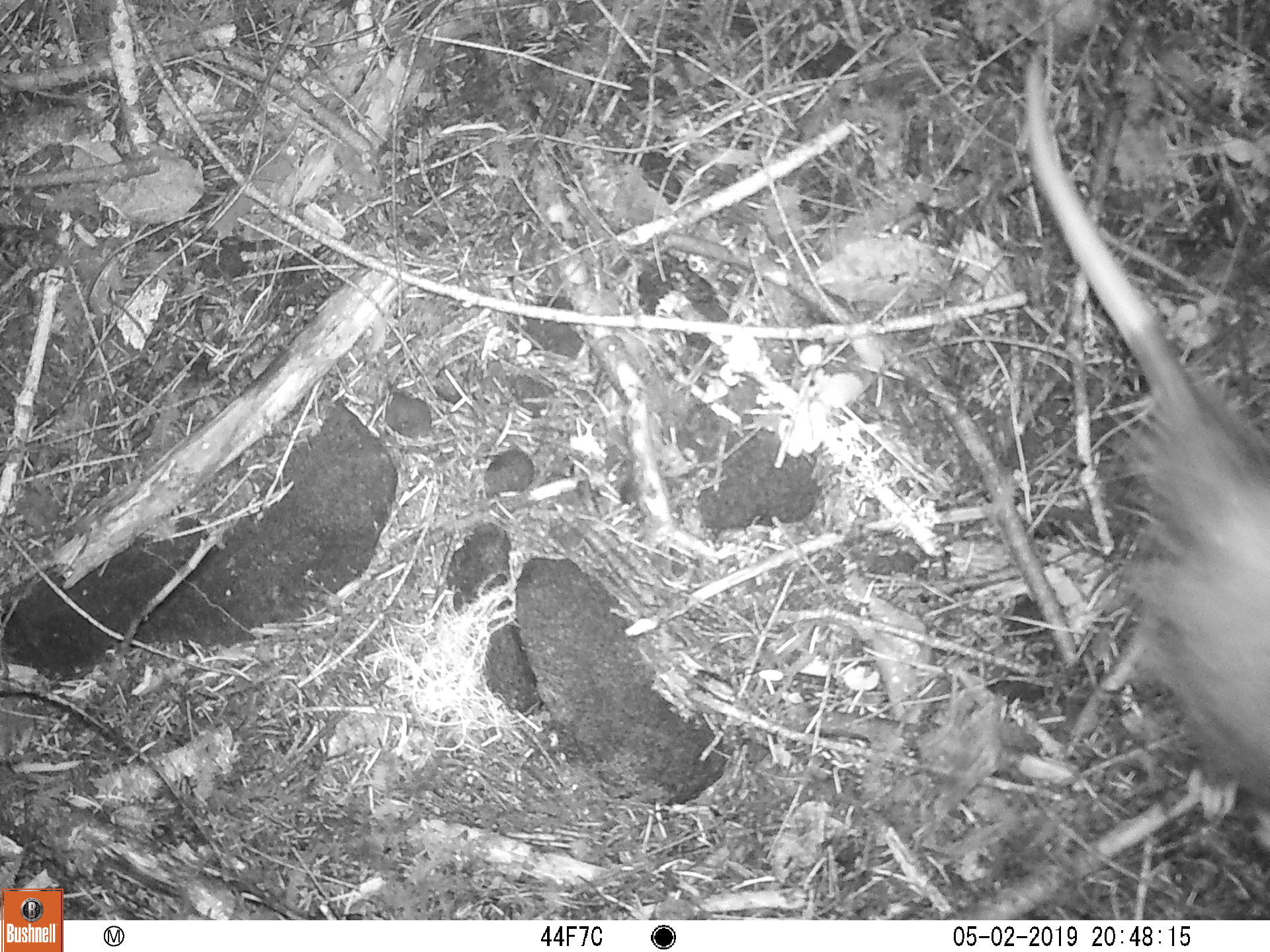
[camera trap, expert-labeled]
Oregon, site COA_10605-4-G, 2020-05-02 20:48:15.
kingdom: Animalia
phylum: Chordata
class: Mammalia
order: Didelphimorphia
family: Didelphidae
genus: Didelphis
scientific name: Didelphis virginiana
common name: virginia opossum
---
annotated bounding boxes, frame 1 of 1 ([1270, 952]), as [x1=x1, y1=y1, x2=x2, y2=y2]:
virginia opossum: [x1=1016, y1=53, x2=1259, y2=797]